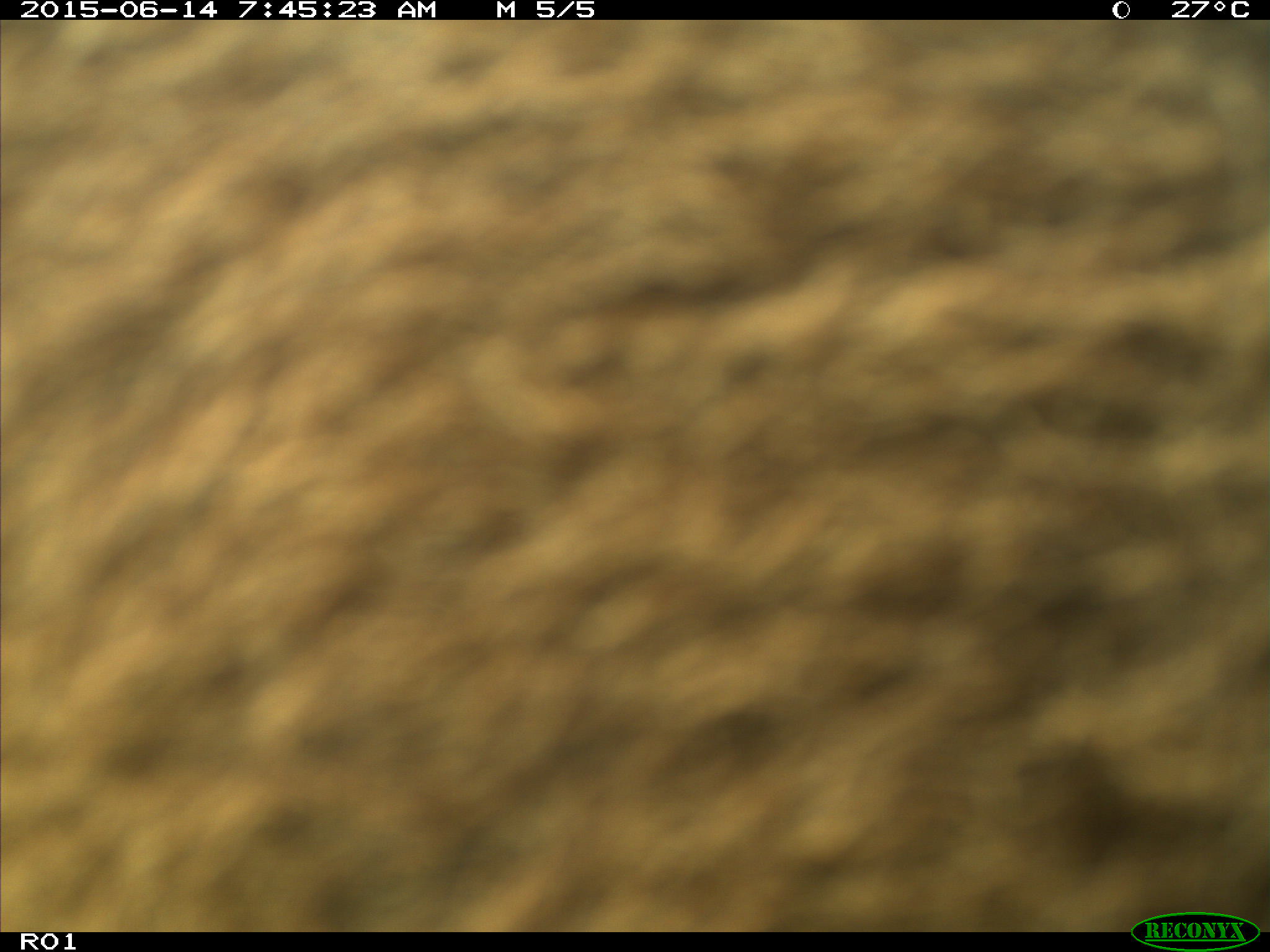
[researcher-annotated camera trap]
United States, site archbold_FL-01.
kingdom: Animalia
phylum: Chordata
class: Mammalia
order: Artiodactyla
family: Bovidae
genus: Bos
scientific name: Bos taurus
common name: domestic cow